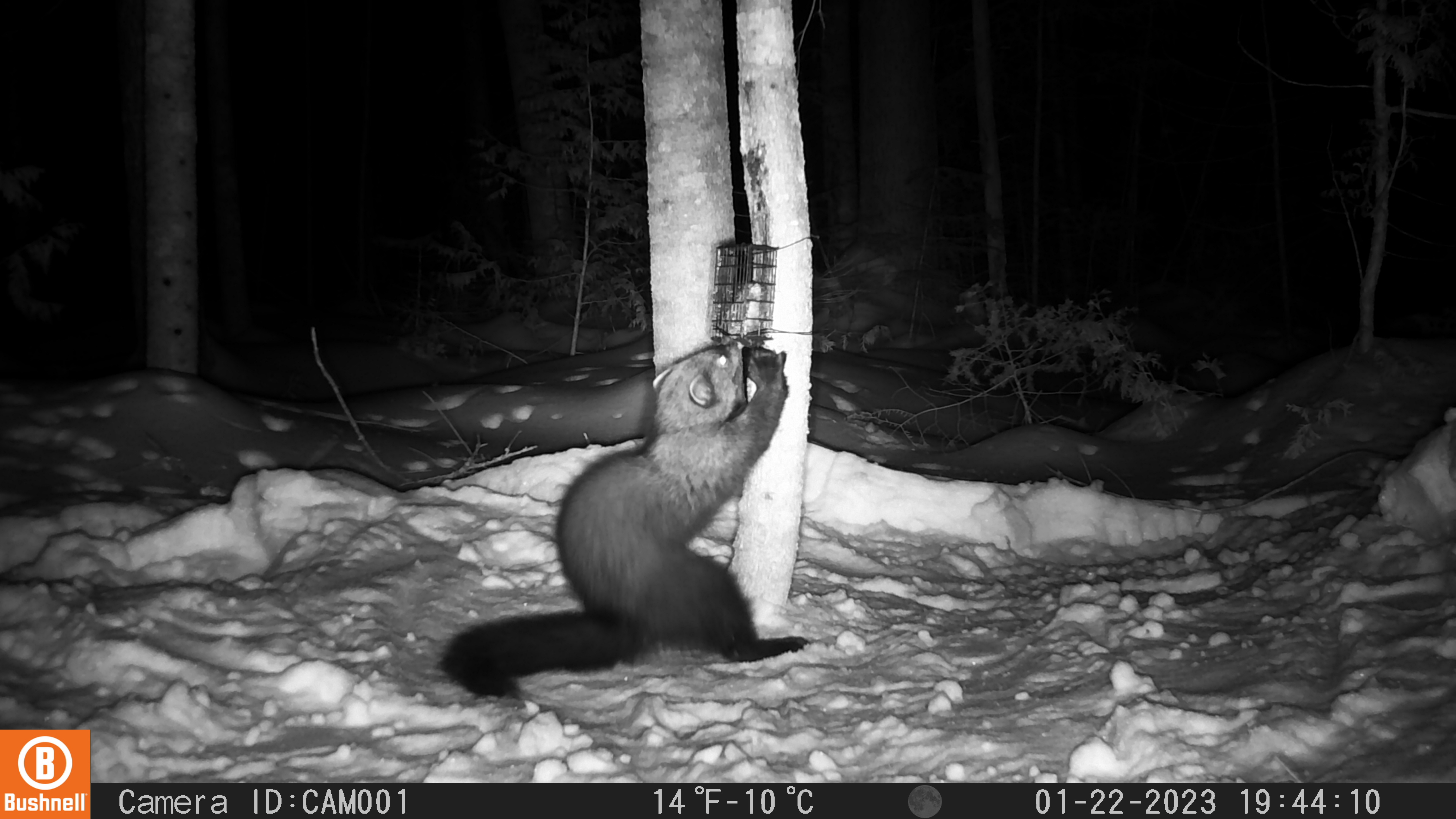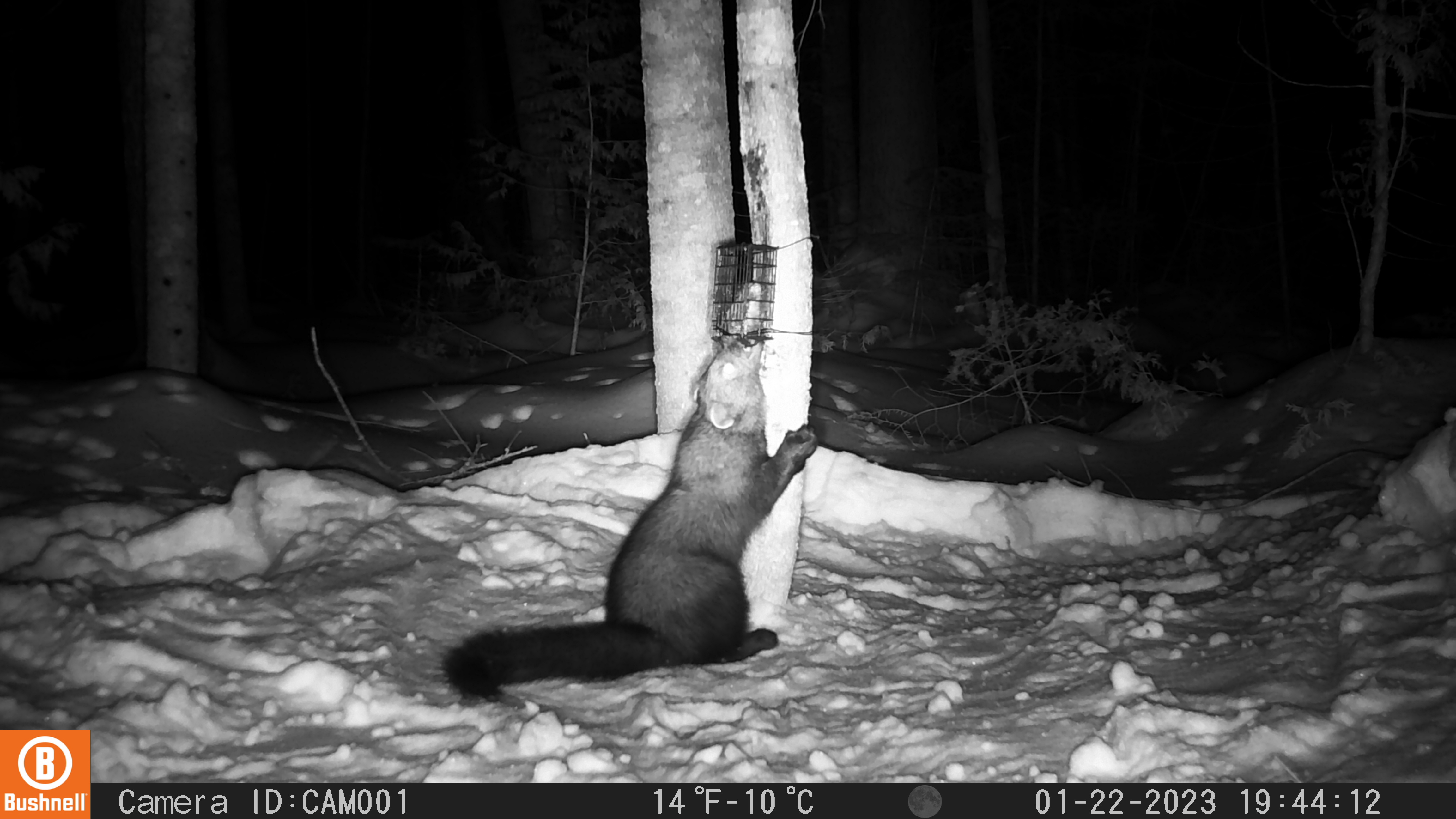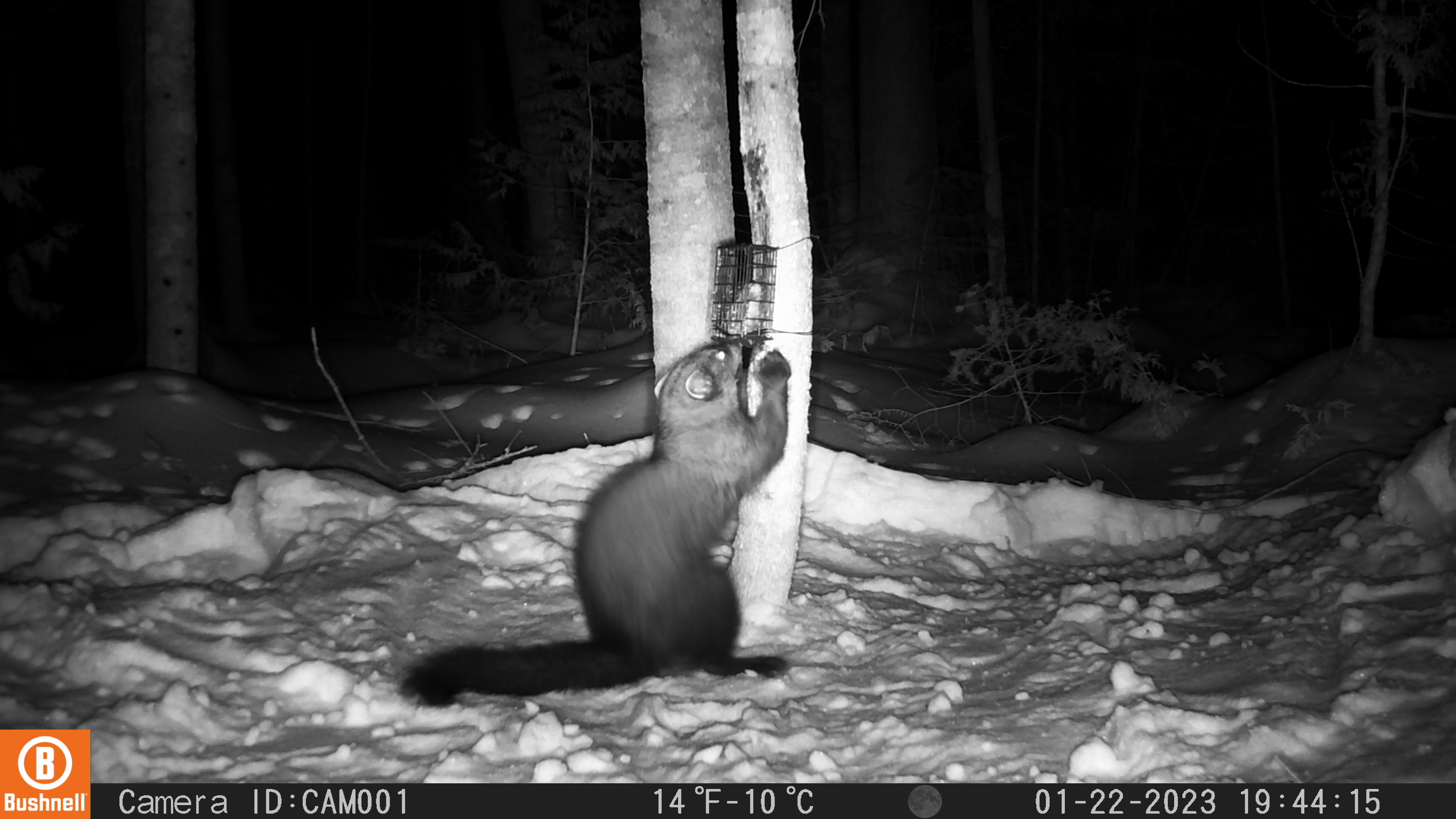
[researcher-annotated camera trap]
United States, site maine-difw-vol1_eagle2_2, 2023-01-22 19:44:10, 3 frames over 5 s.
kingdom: Animalia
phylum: Chordata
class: Mammalia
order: Carnivora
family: Mustelidae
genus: Pekania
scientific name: Pekania pennanti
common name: fisher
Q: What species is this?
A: Fisher (Pekania pennanti).